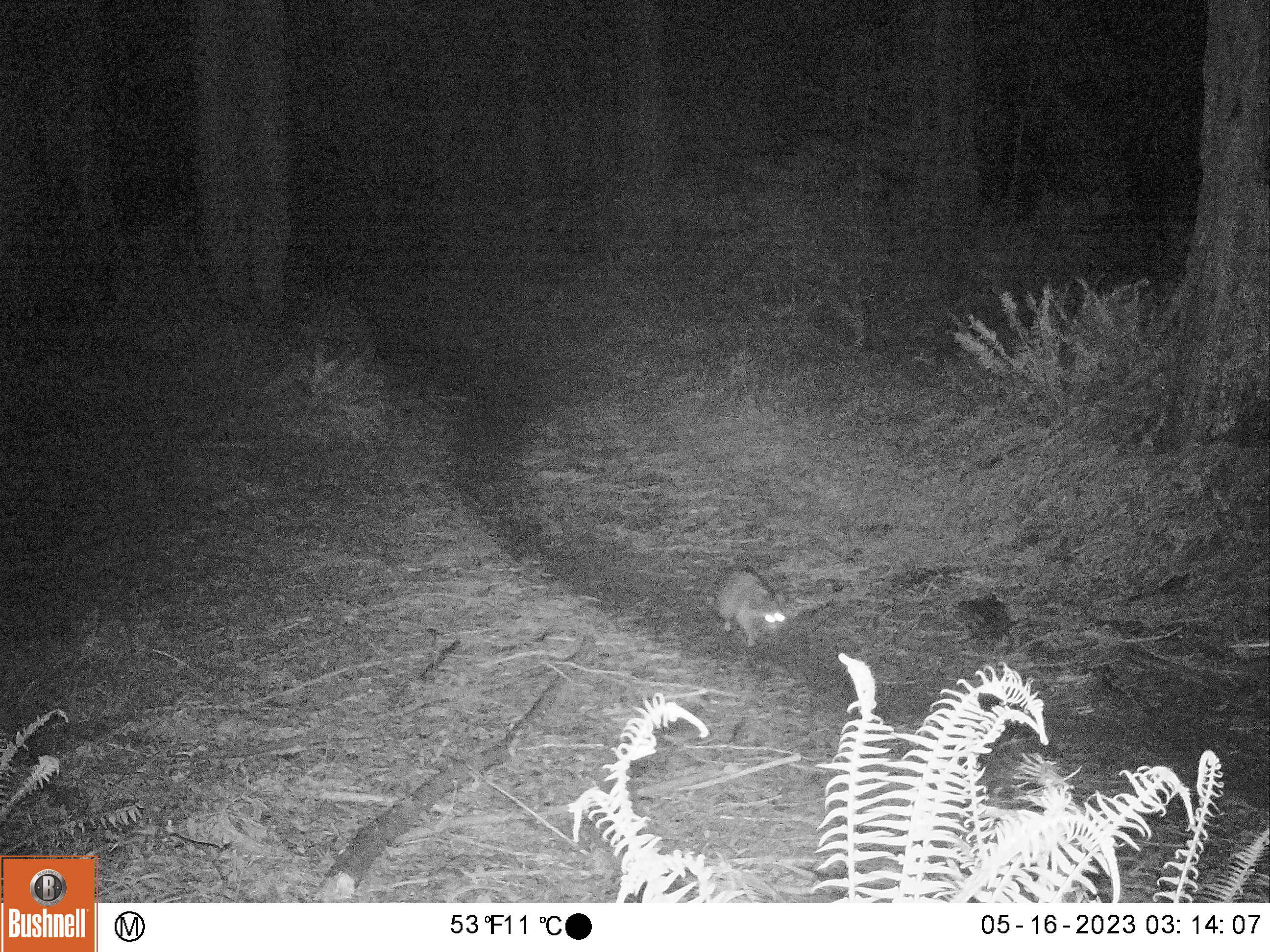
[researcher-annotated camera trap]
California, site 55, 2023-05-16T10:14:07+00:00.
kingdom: Animalia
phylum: Chordata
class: Mammalia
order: Carnivora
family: Procyonidae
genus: Procyon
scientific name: Procyon lotor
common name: raccoon